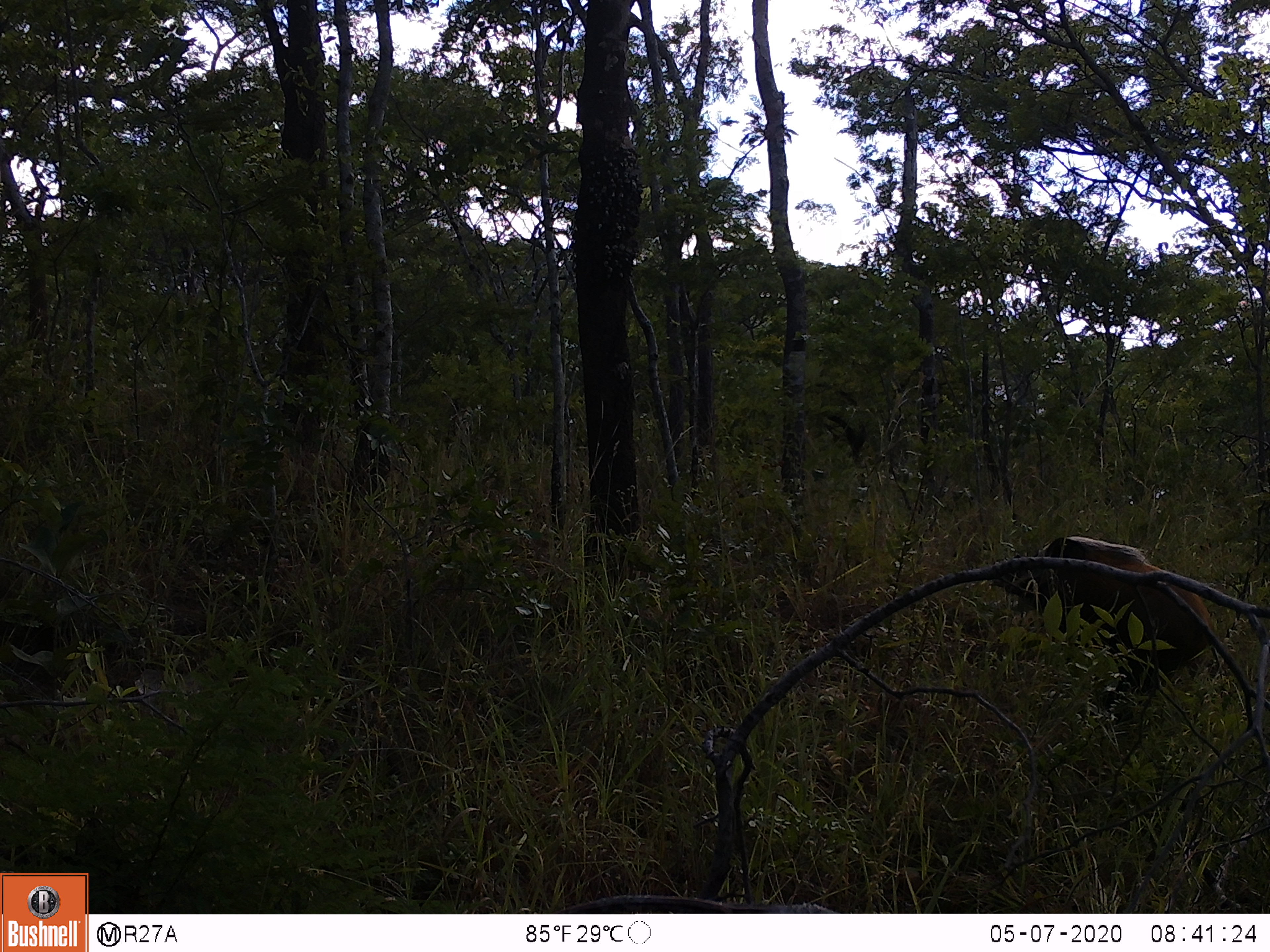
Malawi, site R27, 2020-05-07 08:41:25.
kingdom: Animalia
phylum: Chordata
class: Mammalia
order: Artiodactyla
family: Suidae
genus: Potamochoerus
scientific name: Potamochoerus larvatus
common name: bushpig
Bushpig (Potamochoerus larvatus), count 1.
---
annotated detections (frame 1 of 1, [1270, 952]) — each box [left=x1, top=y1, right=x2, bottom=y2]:
bushpig: [left=1007, top=536, right=1212, bottom=666]